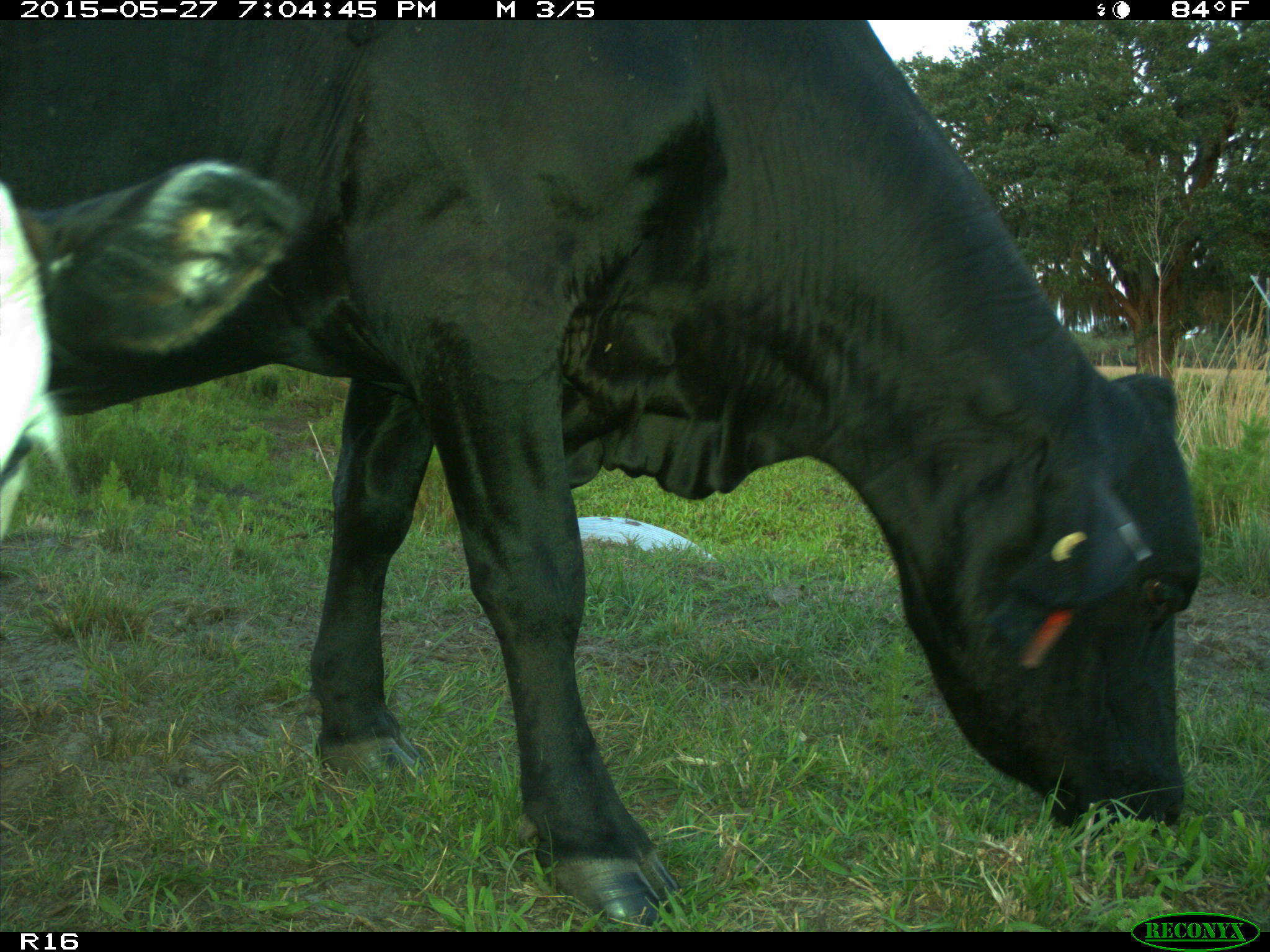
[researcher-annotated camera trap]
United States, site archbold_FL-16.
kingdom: Animalia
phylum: Chordata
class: Mammalia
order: Artiodactyla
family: Bovidae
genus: Bos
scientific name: Bos taurus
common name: domestic cow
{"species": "Bos taurus (domestic cow)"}